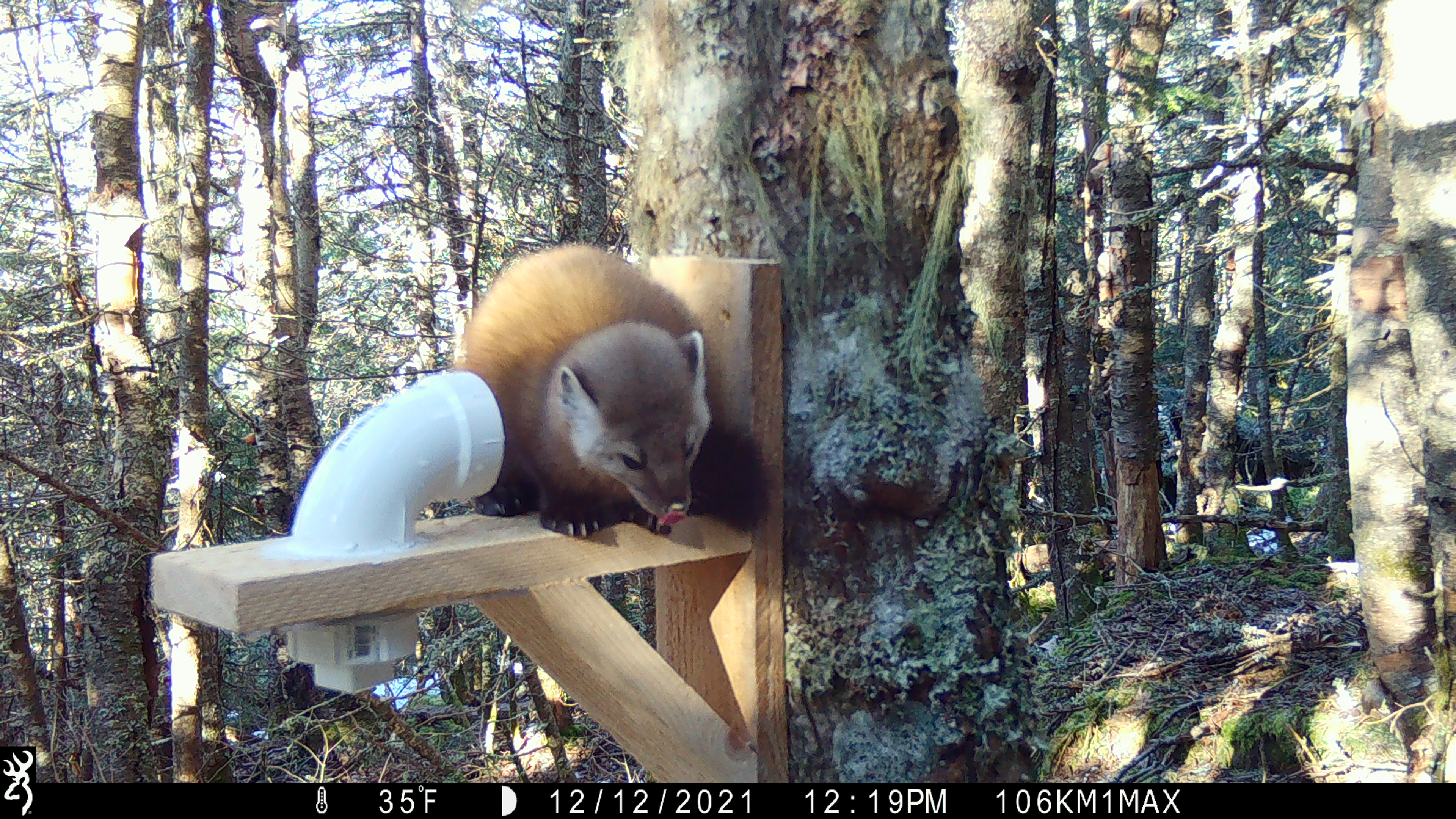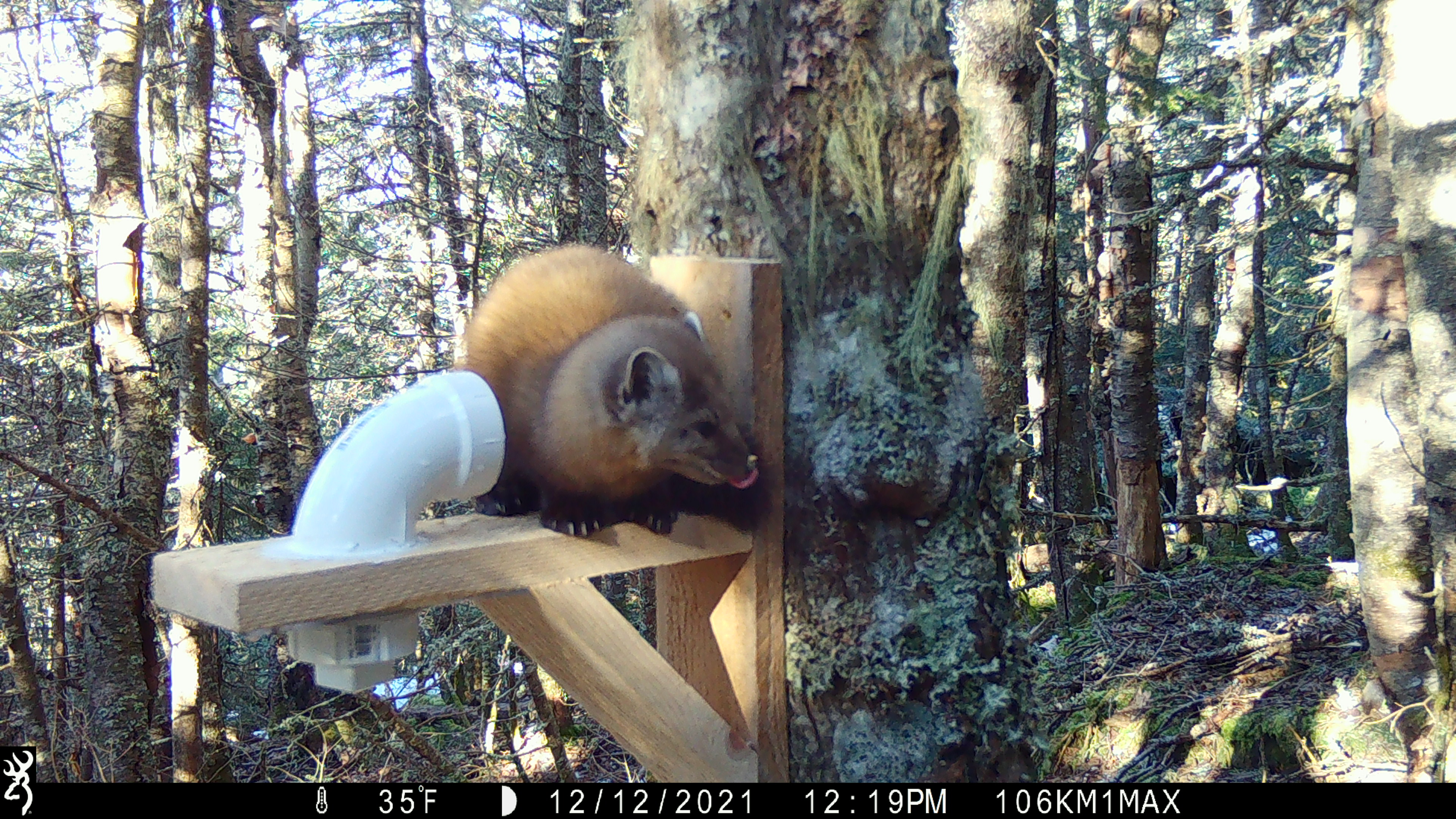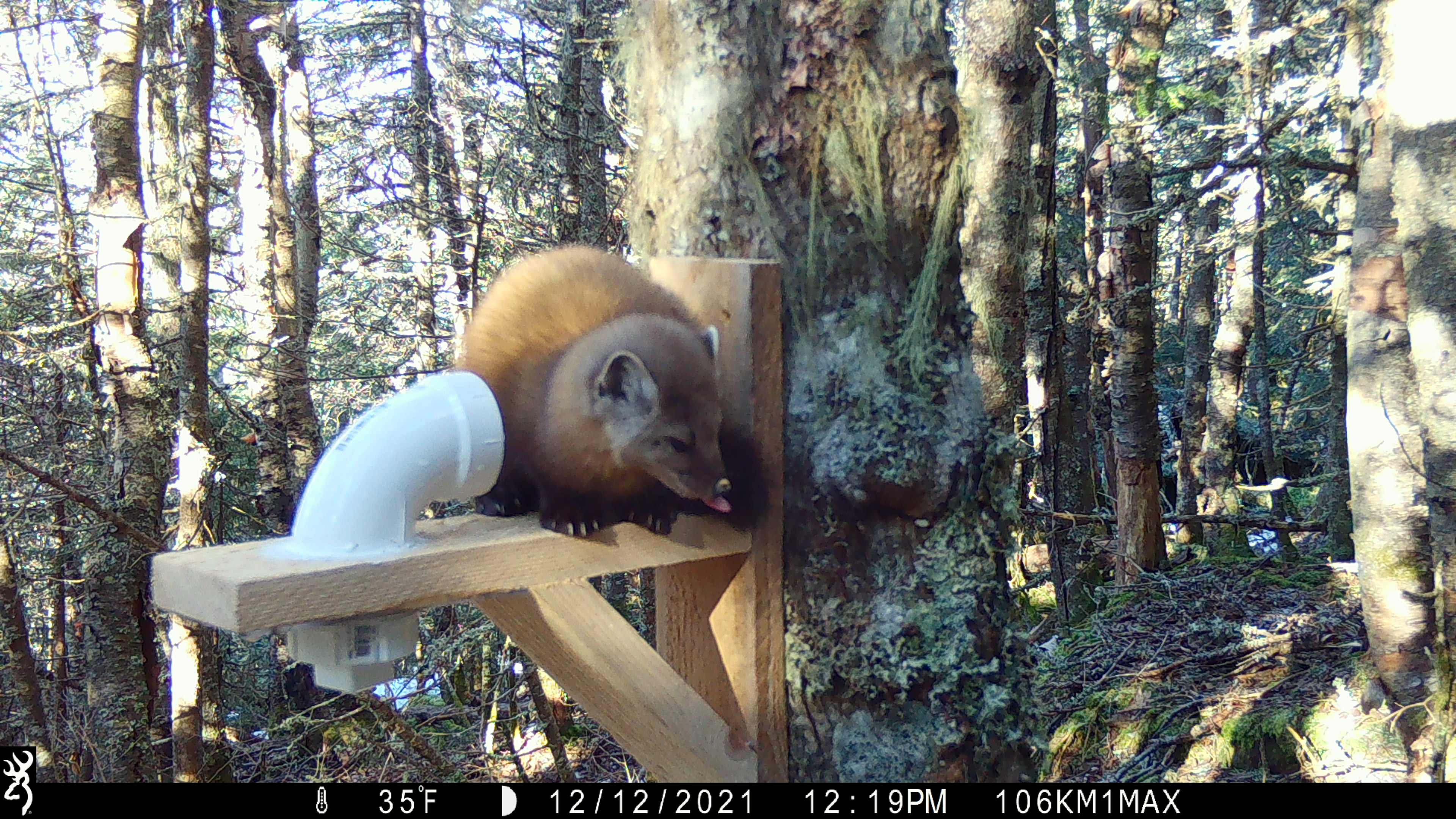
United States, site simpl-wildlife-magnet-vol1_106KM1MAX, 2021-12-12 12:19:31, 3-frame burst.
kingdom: Animalia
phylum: Chordata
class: Mammalia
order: Carnivora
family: Mustelidae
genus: Martes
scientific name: Martes americana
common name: american marten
American marten (Martes americana).